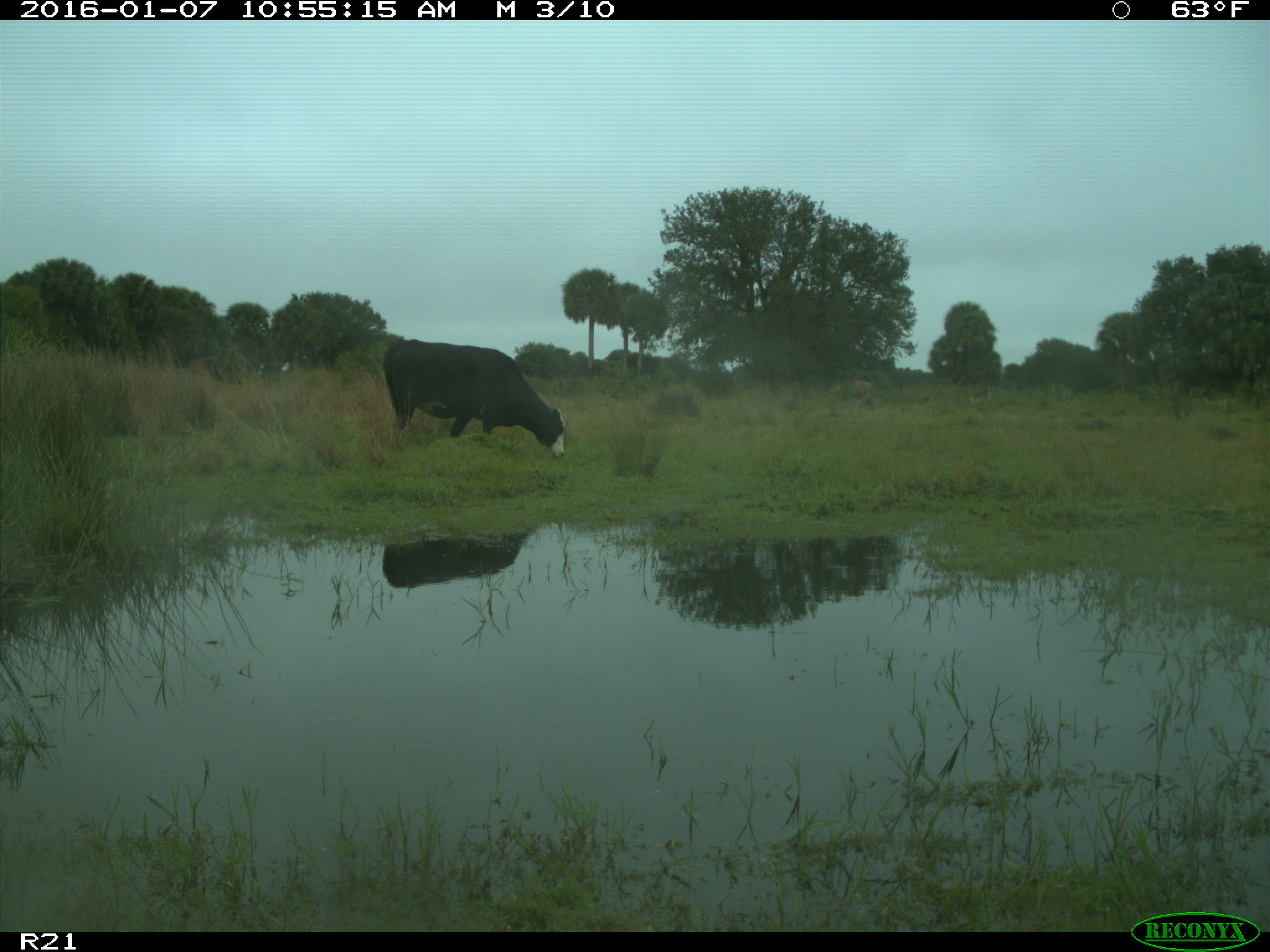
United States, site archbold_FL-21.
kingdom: Animalia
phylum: Chordata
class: Mammalia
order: Artiodactyla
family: Bovidae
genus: Bos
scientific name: Bos taurus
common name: domestic cow